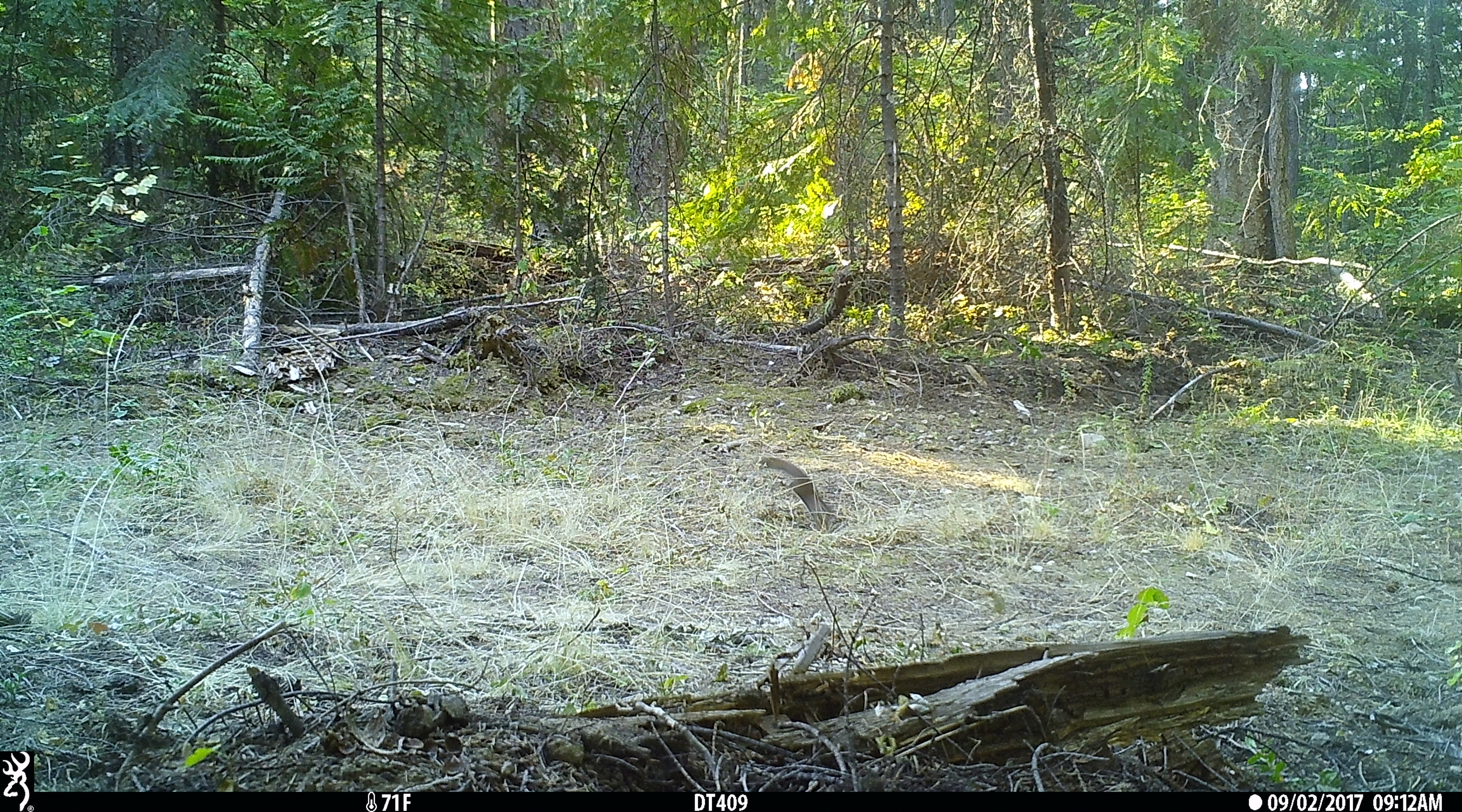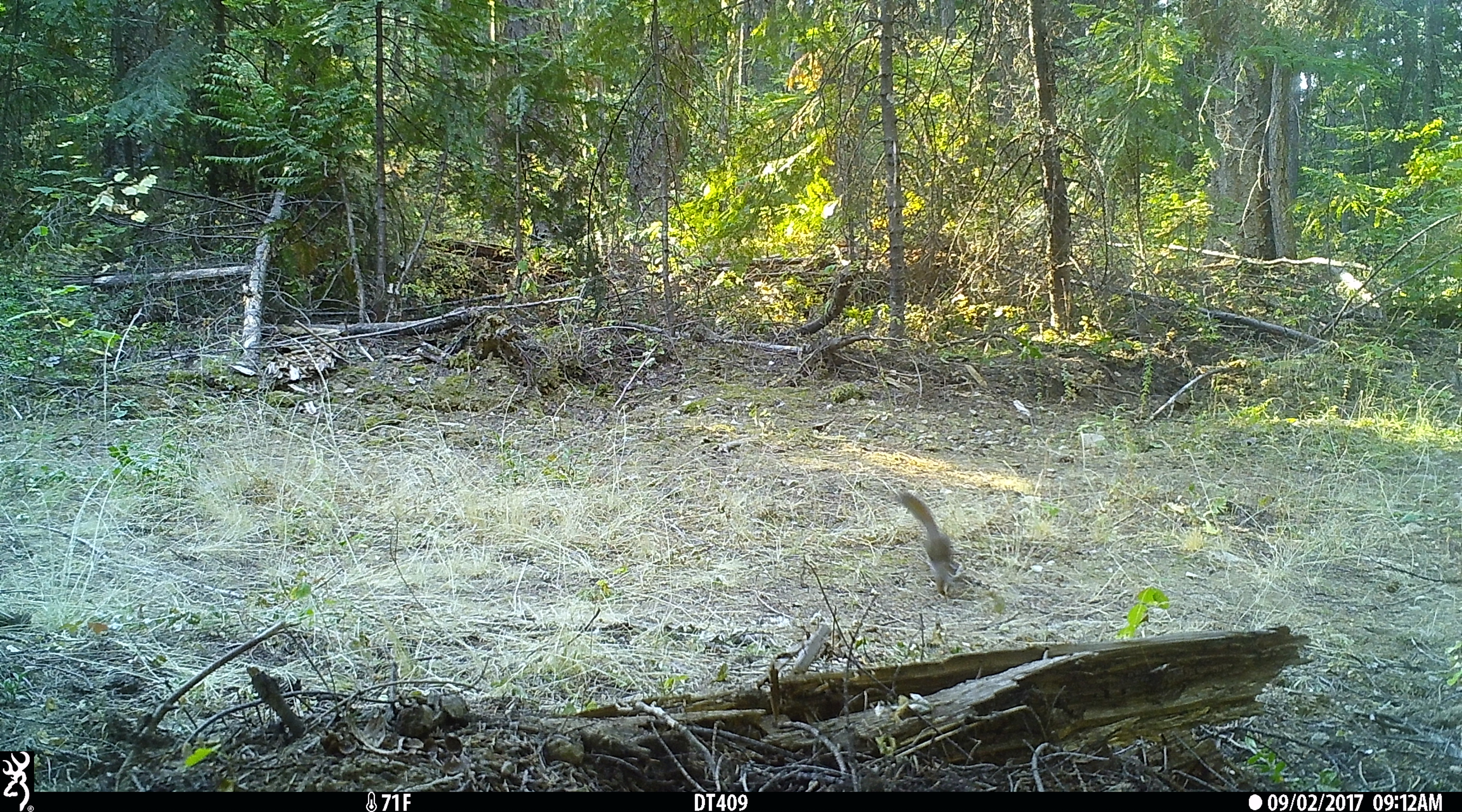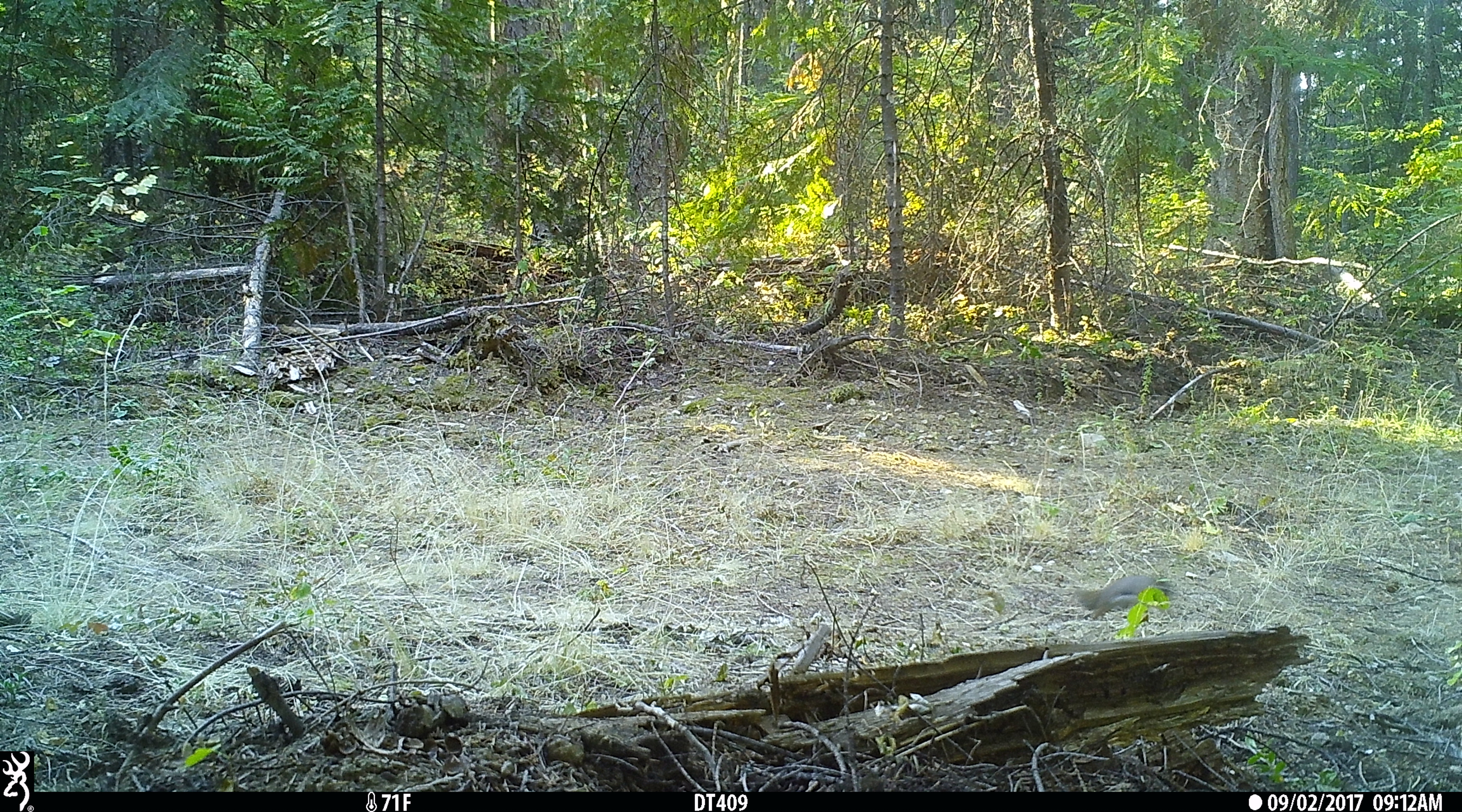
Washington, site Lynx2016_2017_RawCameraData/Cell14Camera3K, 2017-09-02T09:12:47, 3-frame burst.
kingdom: Animalia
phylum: Chordata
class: Mammalia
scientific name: Mammalia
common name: small mammal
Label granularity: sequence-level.